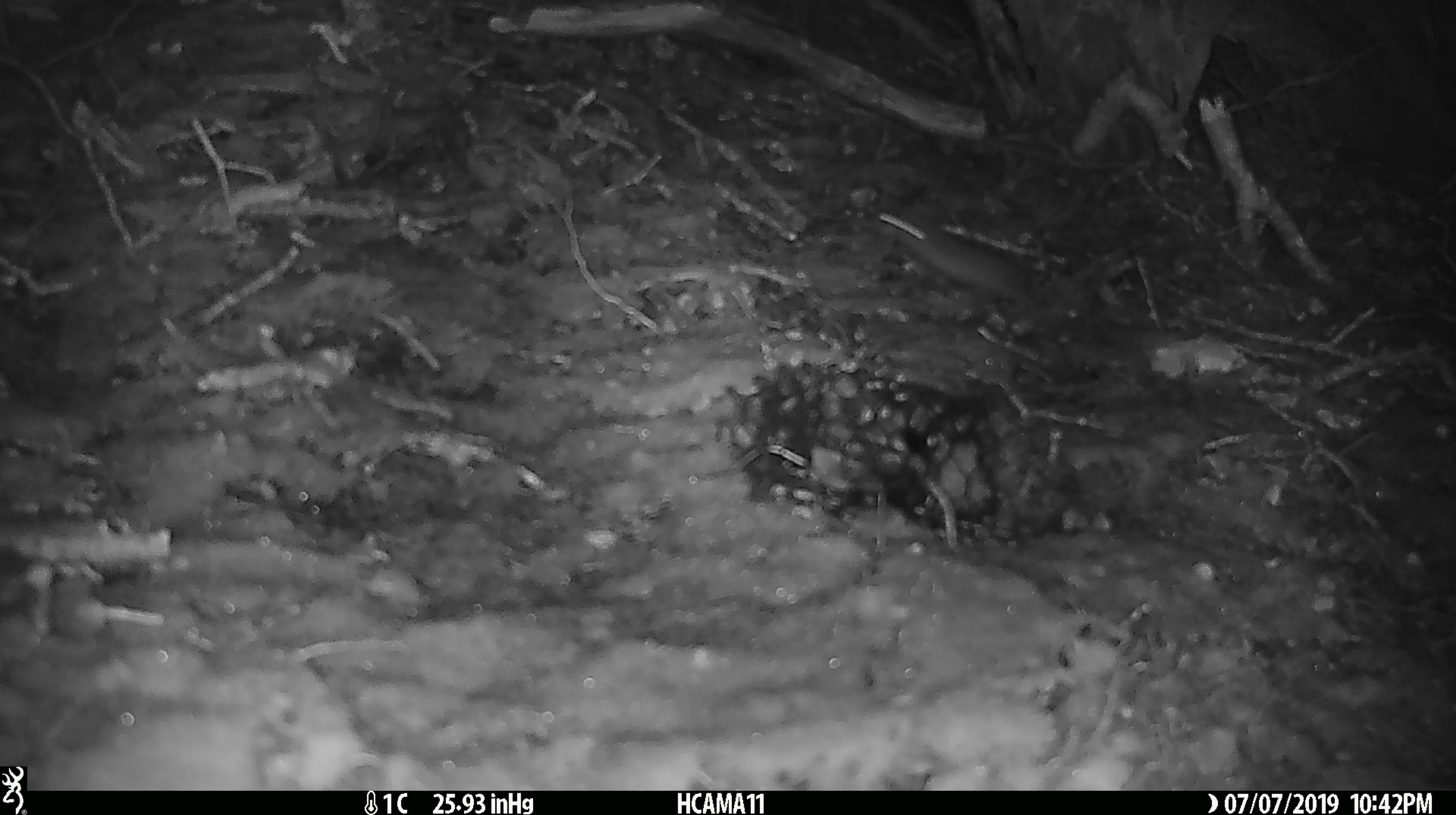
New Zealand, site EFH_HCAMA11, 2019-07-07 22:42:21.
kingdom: Animalia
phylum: Chordata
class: Mammalia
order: Rodentia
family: Muridae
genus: Mus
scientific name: Mus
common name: mouse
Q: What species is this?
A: Mouse (Mus).